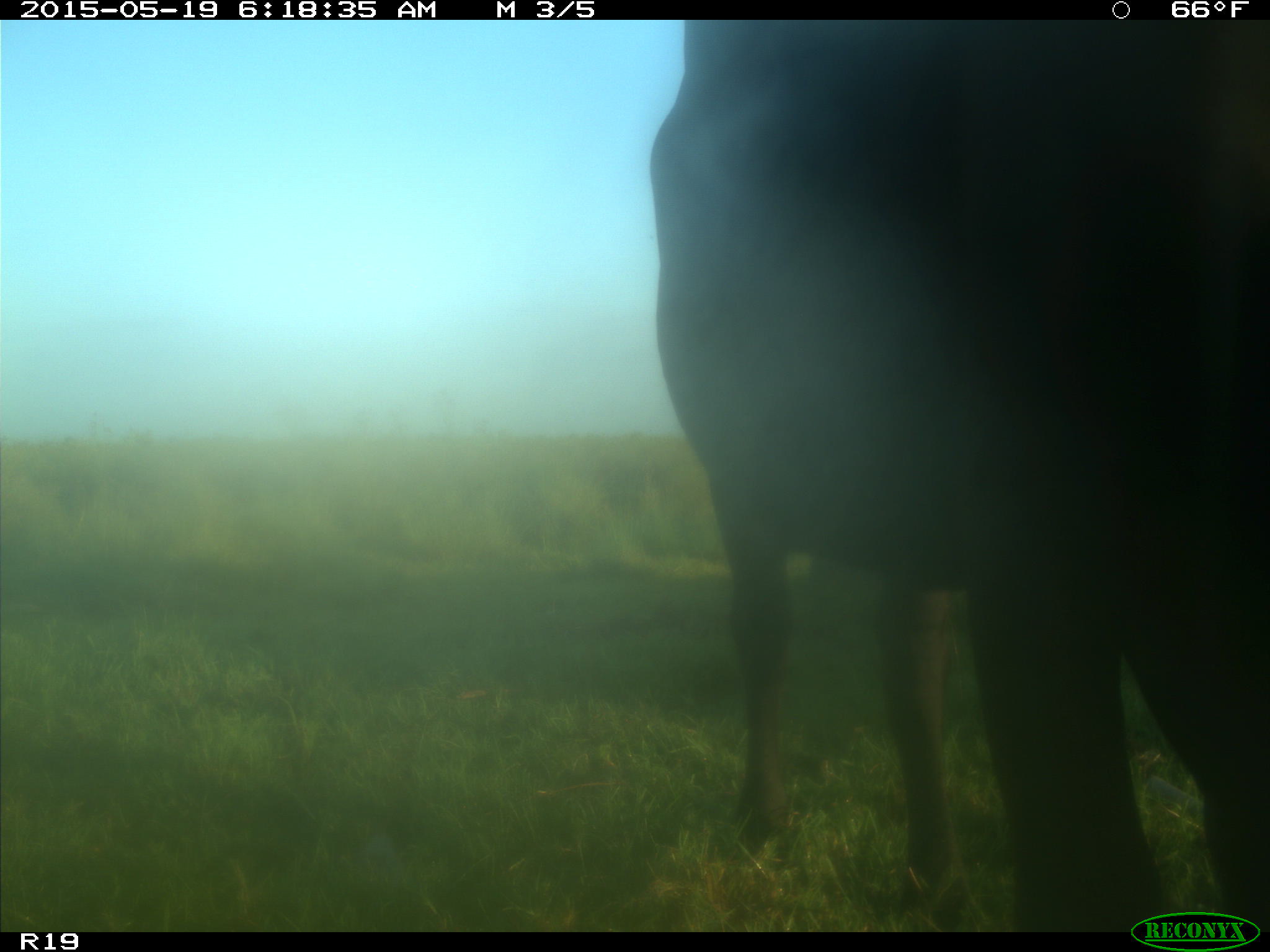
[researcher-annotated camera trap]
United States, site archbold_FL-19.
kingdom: Animalia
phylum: Chordata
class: Mammalia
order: Artiodactyla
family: Bovidae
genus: Bos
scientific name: Bos taurus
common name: domestic cow